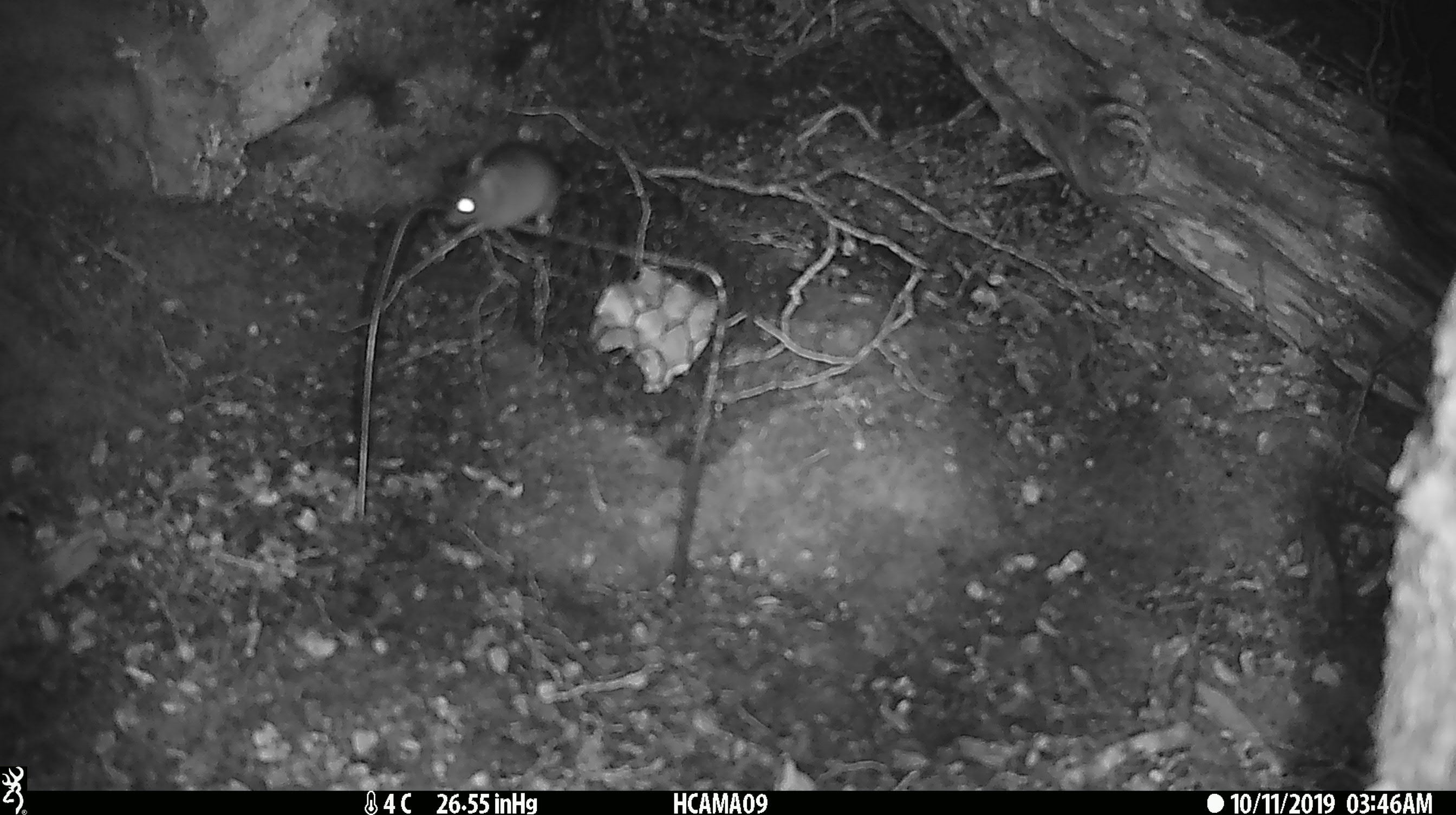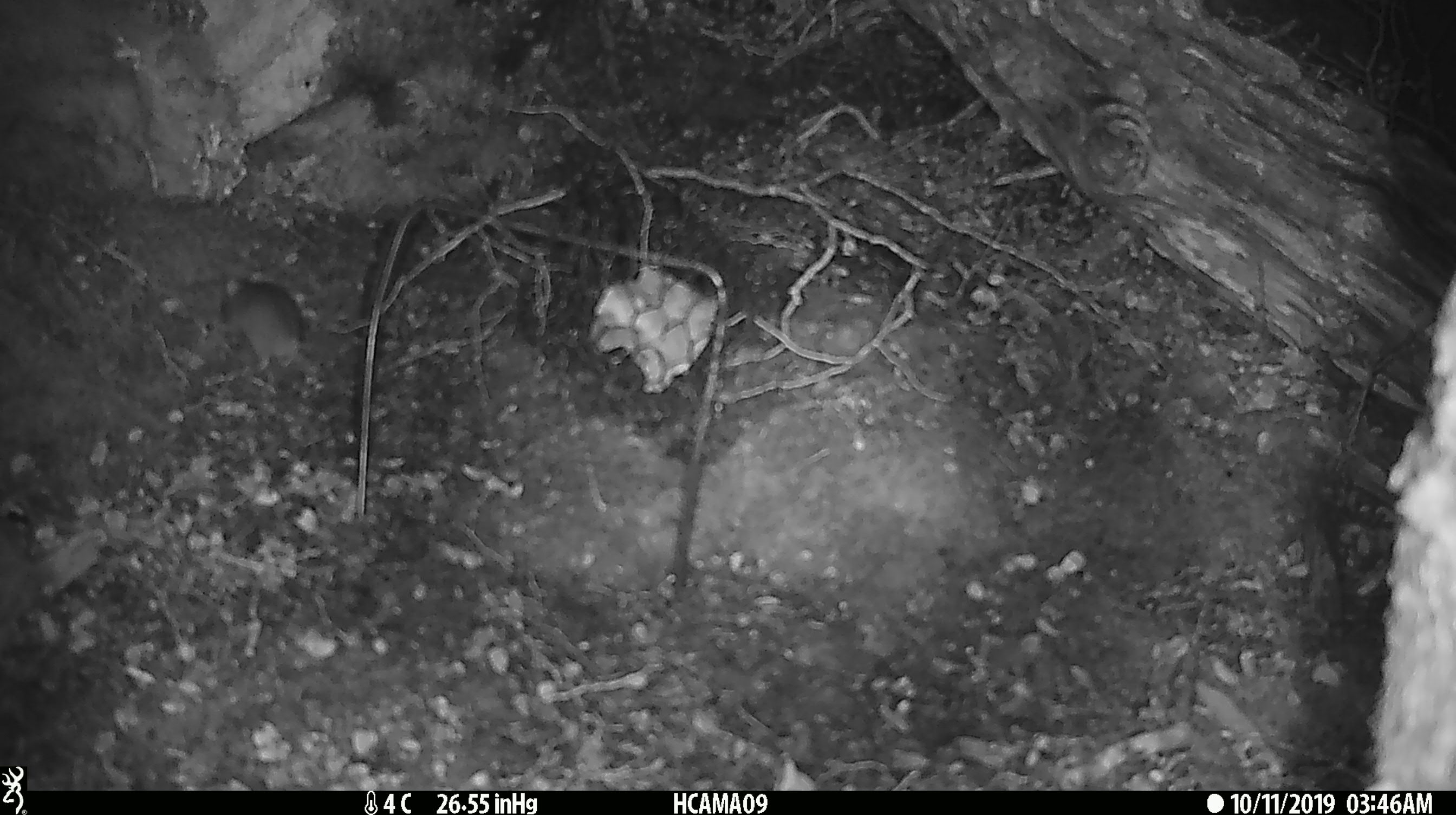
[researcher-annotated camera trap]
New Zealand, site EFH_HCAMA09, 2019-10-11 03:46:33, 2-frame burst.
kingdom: Animalia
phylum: Chordata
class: Mammalia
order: Rodentia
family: Muridae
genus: Mus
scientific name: Mus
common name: mouse